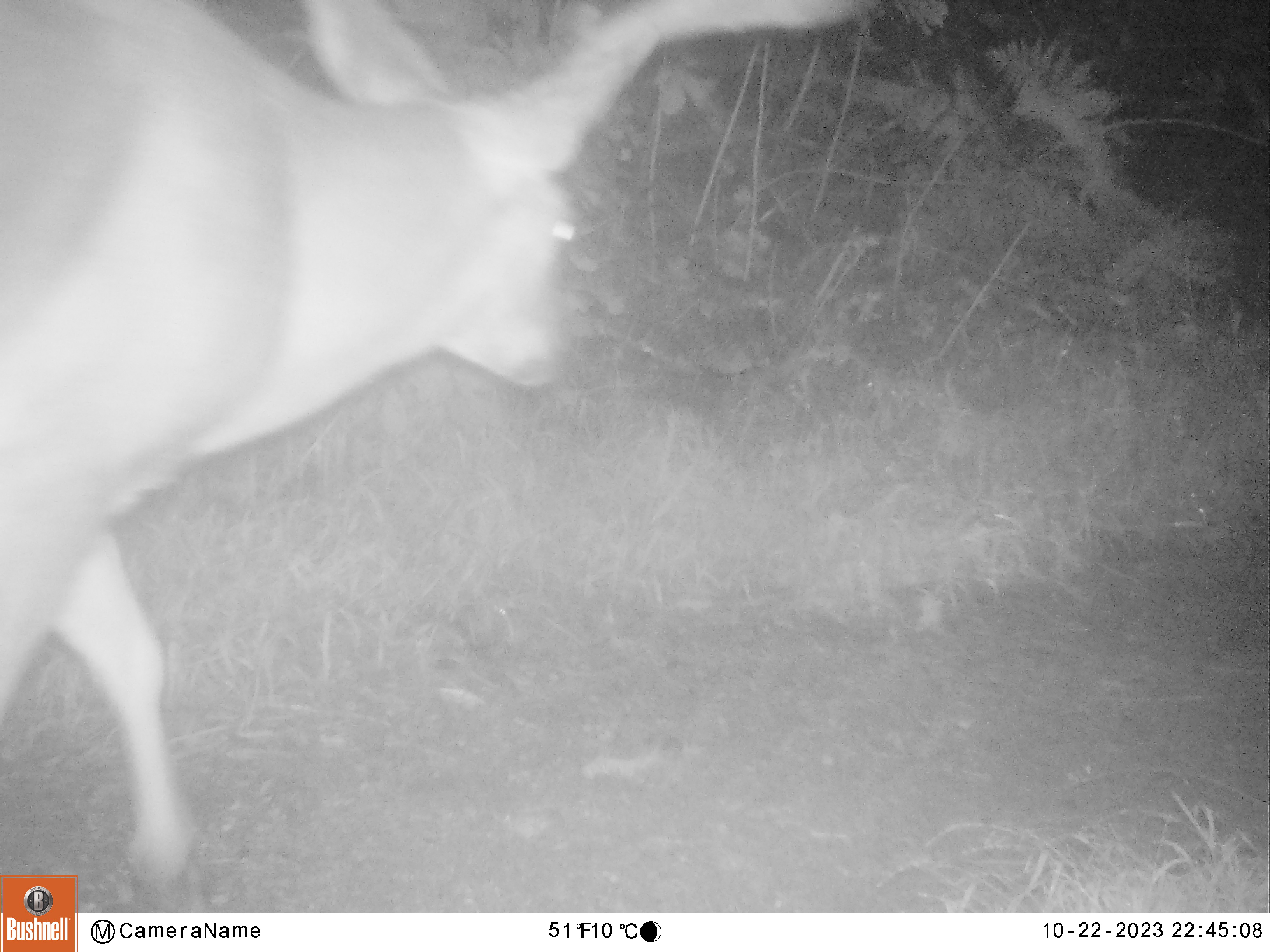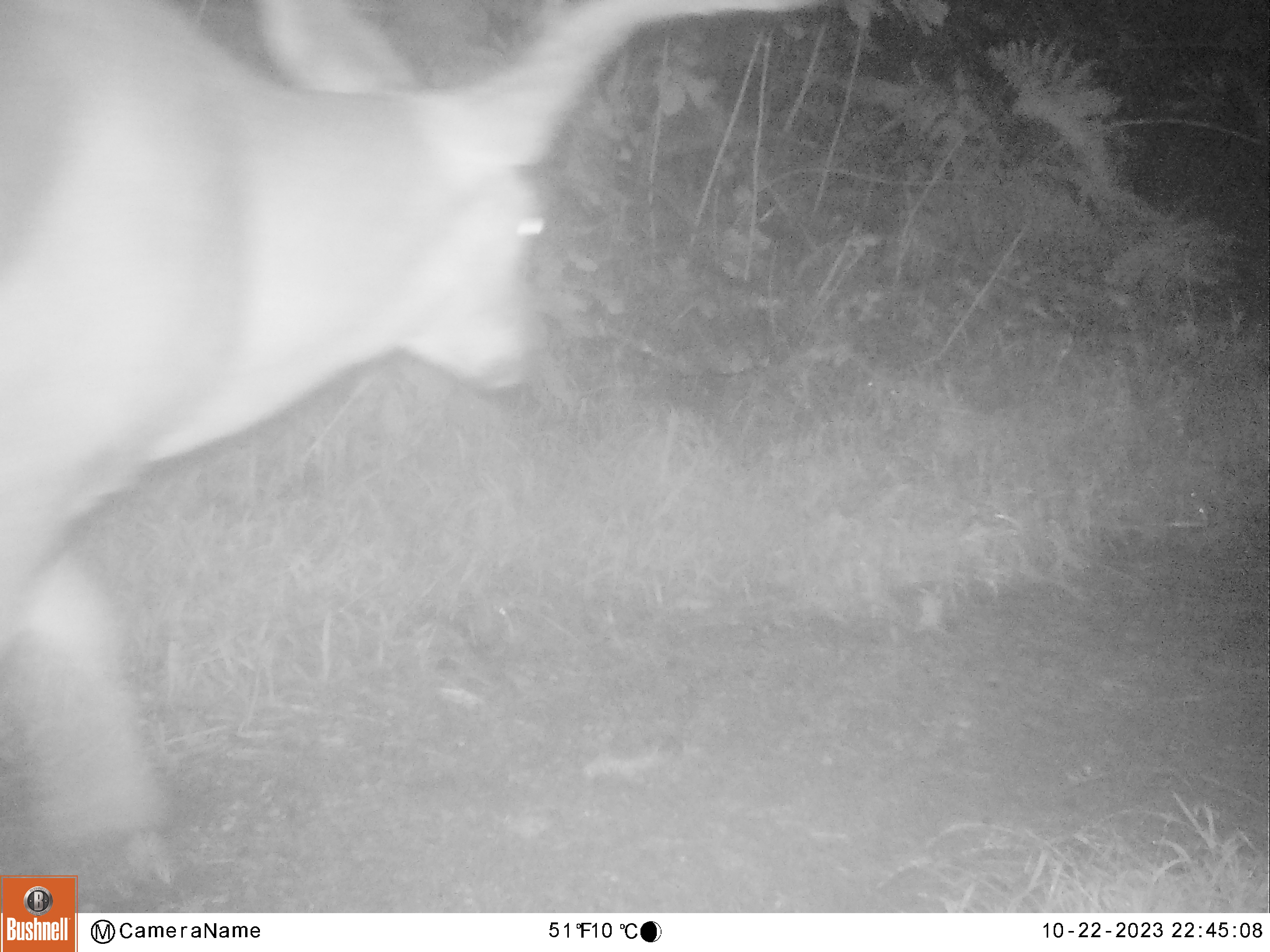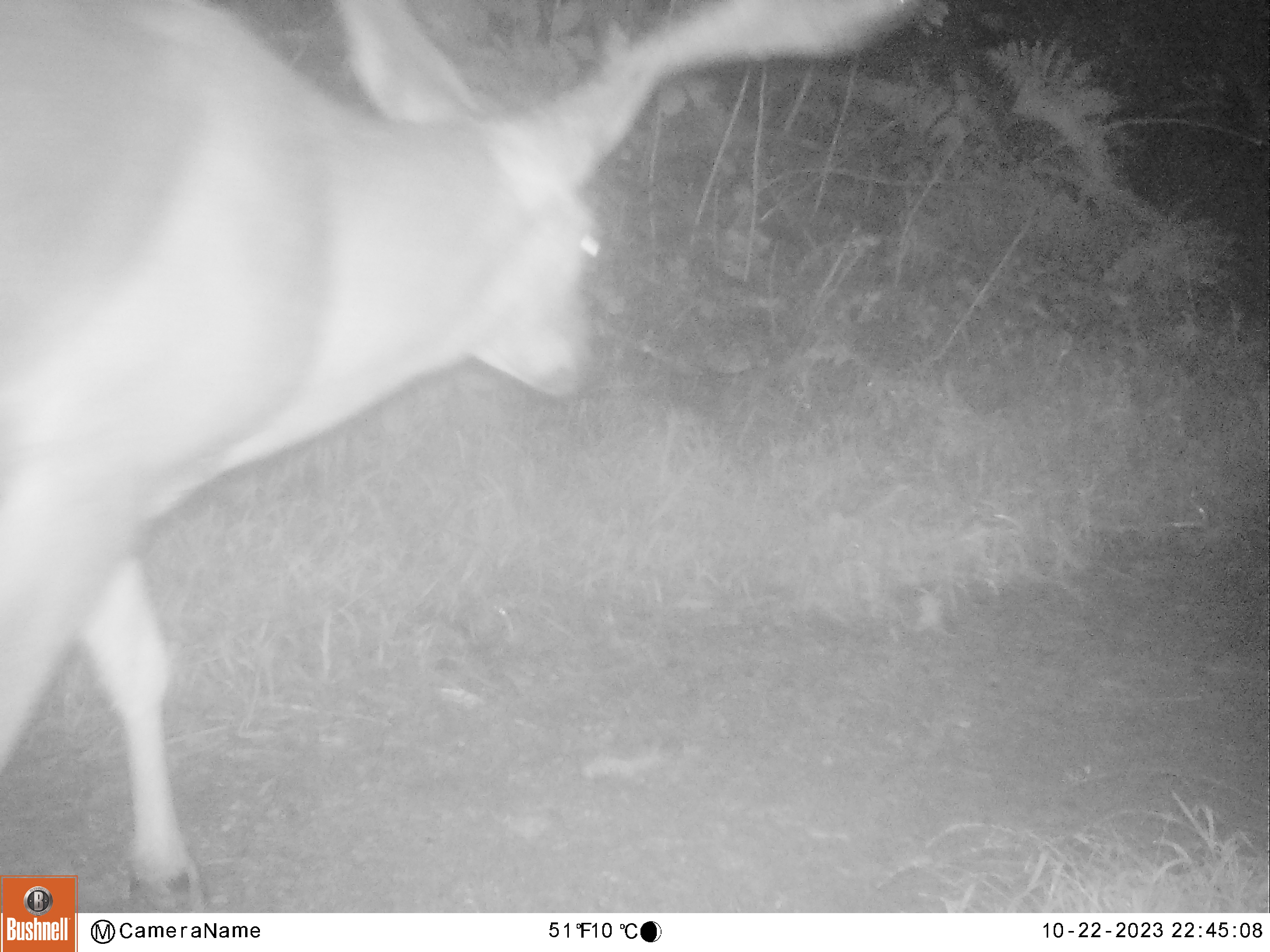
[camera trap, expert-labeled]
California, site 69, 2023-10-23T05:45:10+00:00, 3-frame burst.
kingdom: Animalia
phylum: Chordata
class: Mammalia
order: Artiodactyla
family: Cervidae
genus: Odocoileus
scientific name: Odocoileus hemionus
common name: mule deer